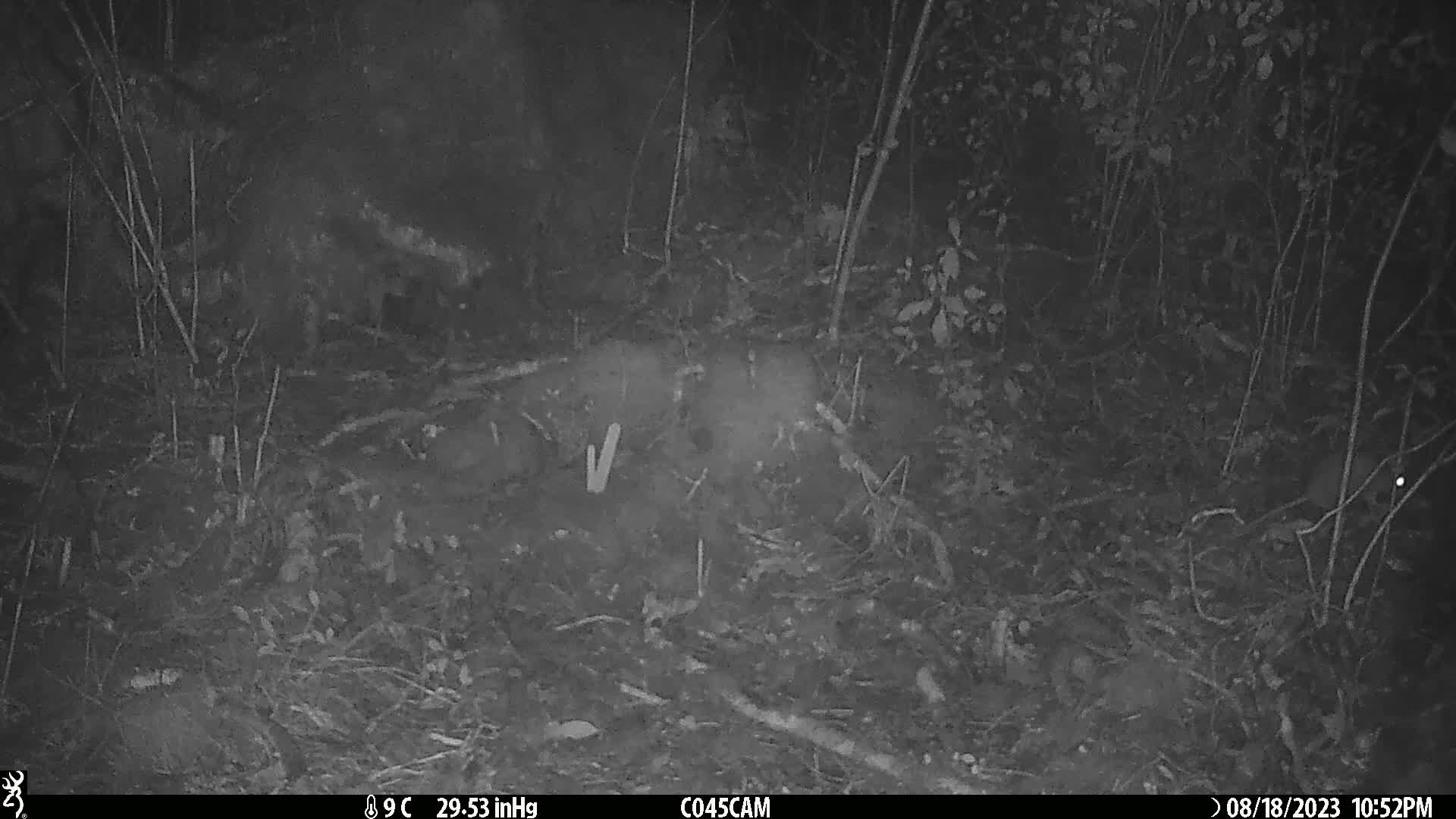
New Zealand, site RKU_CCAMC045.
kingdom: Animalia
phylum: Chordata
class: Mammalia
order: Rodentia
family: Muridae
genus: Rattus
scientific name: Rattus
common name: rat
Rat (Rattus).